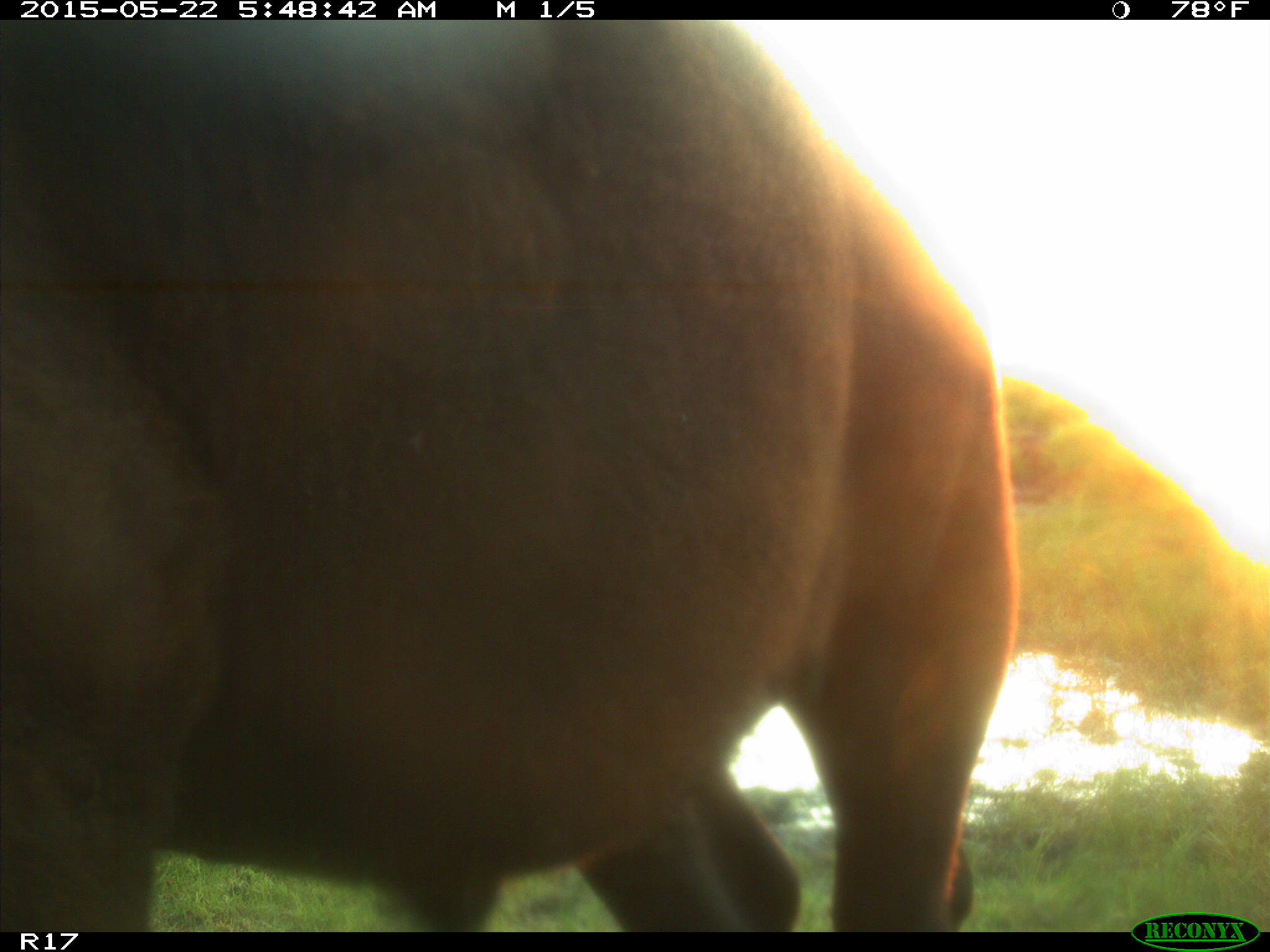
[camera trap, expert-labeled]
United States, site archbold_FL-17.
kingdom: Animalia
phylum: Chordata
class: Mammalia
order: Artiodactyla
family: Bovidae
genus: Bos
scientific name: Bos taurus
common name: domestic cow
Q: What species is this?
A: Bos taurus (domestic cow).